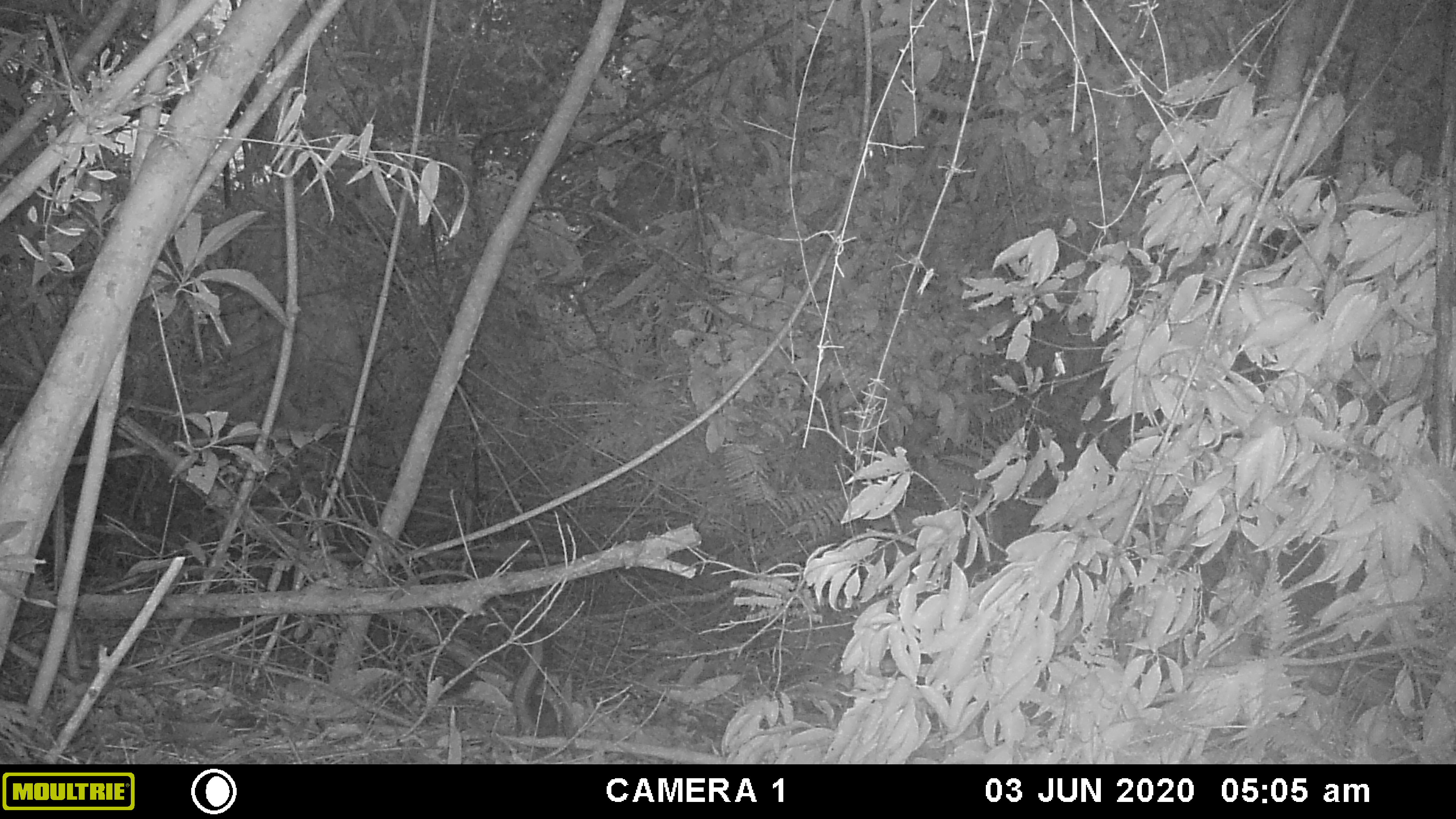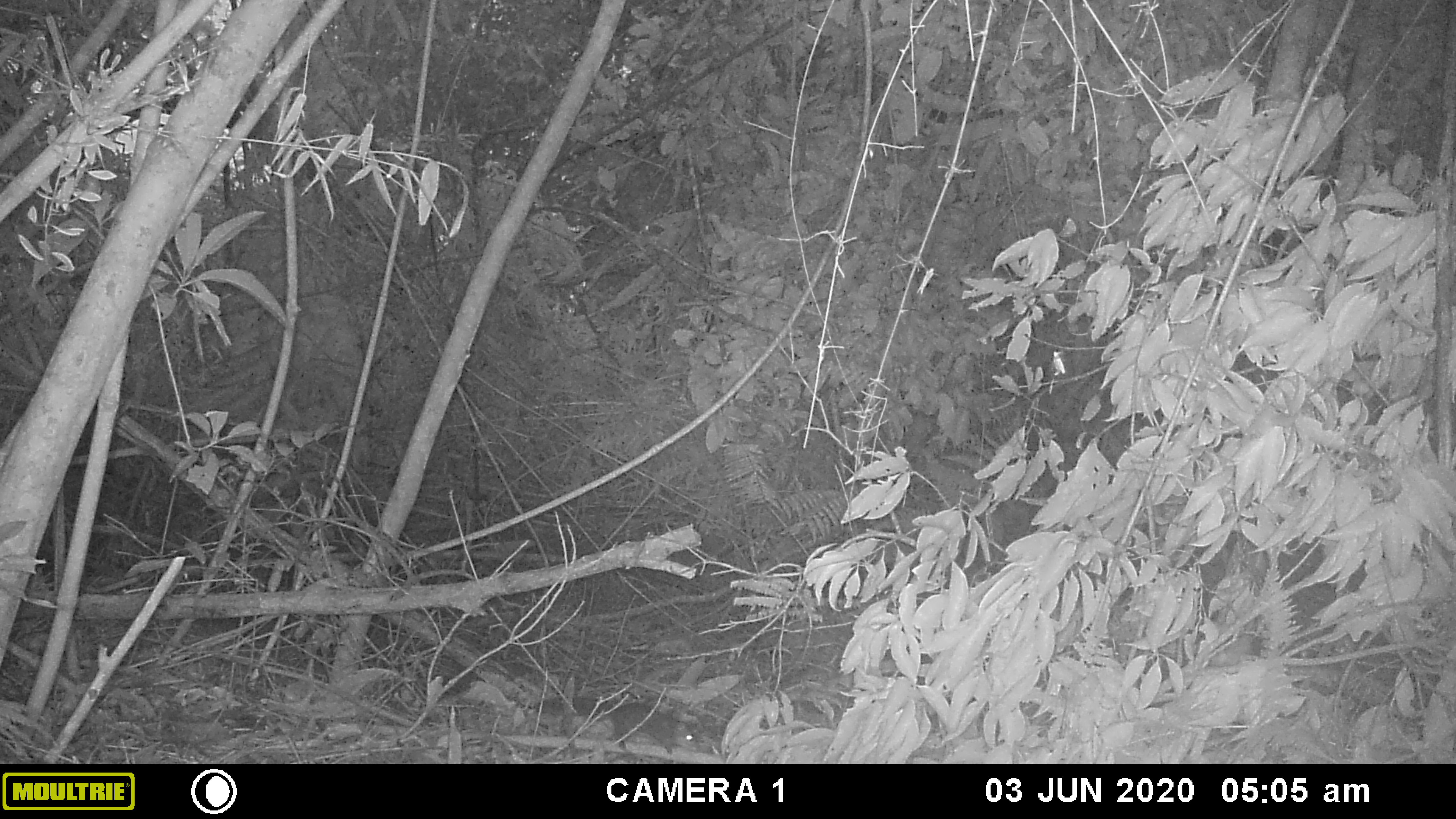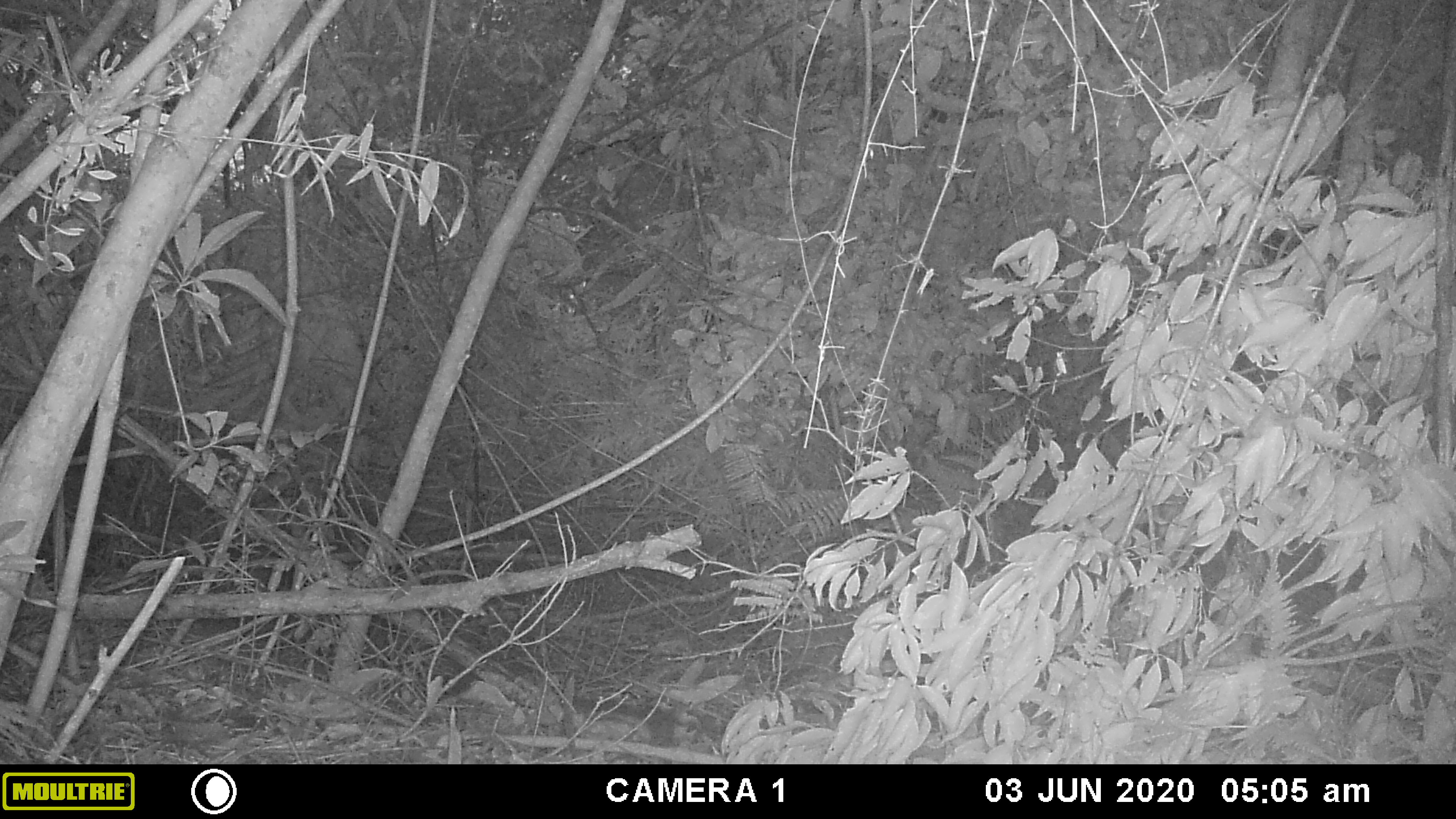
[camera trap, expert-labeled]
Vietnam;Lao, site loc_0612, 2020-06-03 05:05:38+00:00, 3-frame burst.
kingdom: Animalia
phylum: Chordata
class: Mammalia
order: Rodentia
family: Sciuridae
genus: Dremomys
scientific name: Dremomys rufigenis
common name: red-cheeked squirrel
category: red cheeked squirrel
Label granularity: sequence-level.